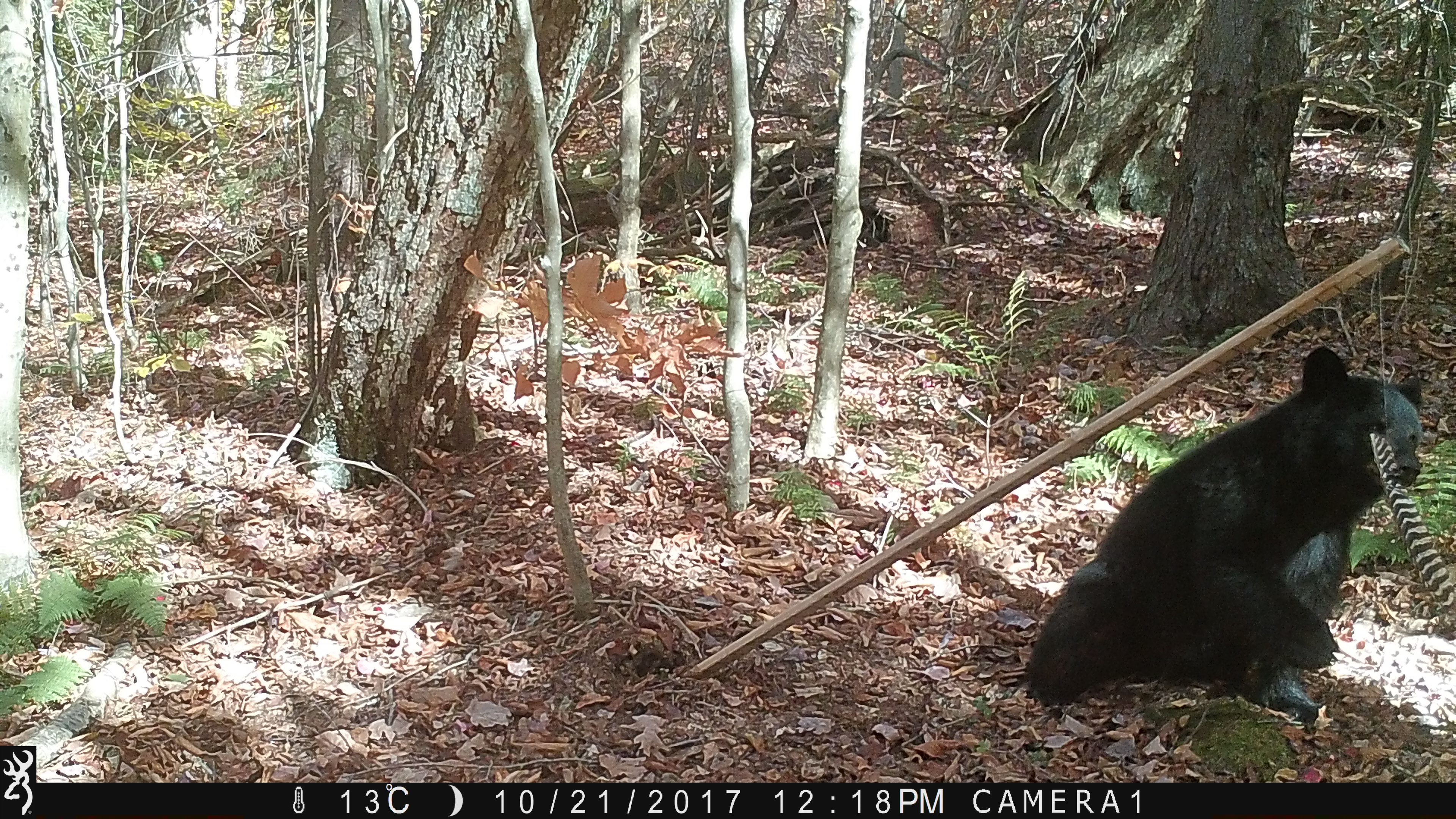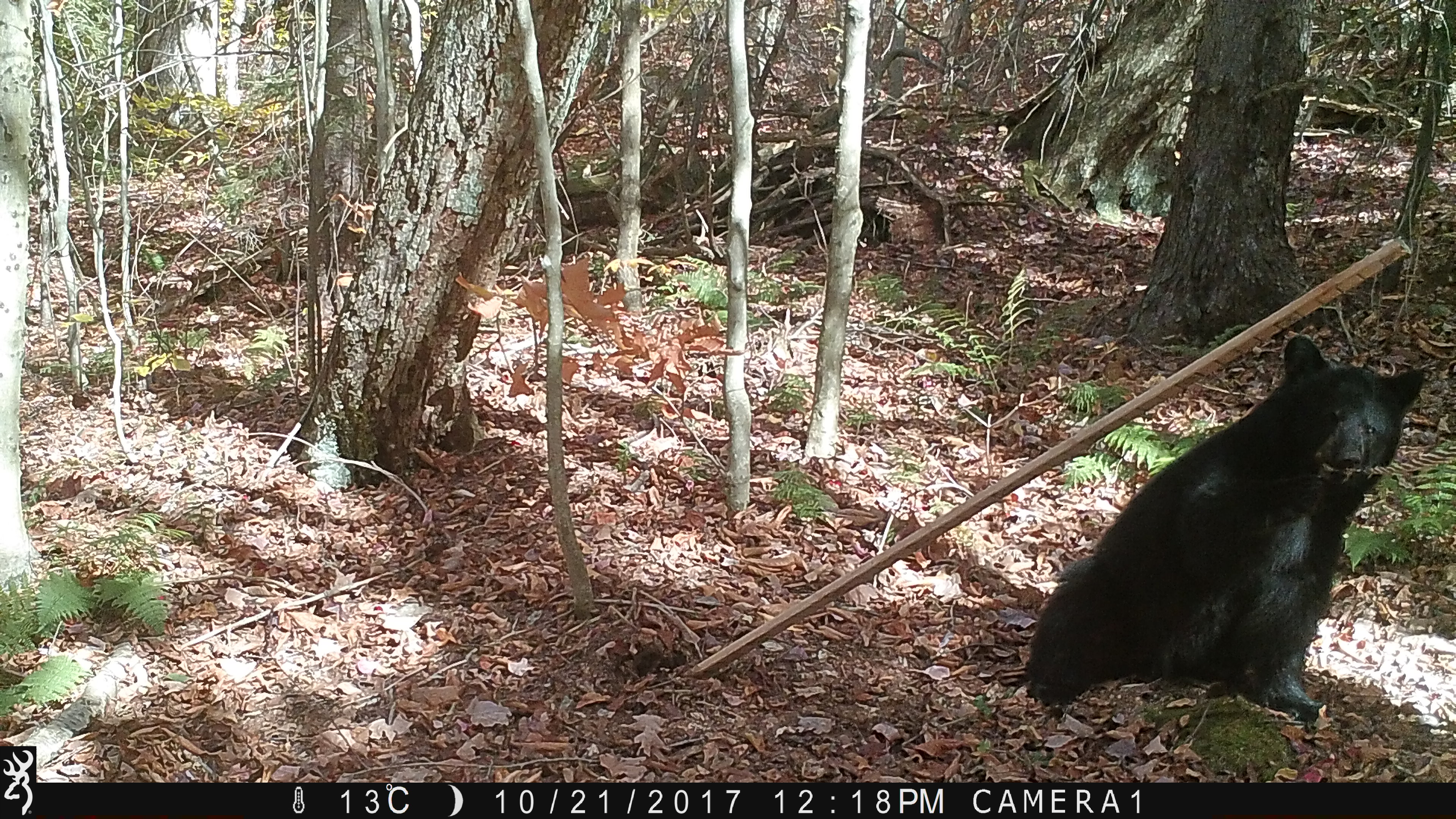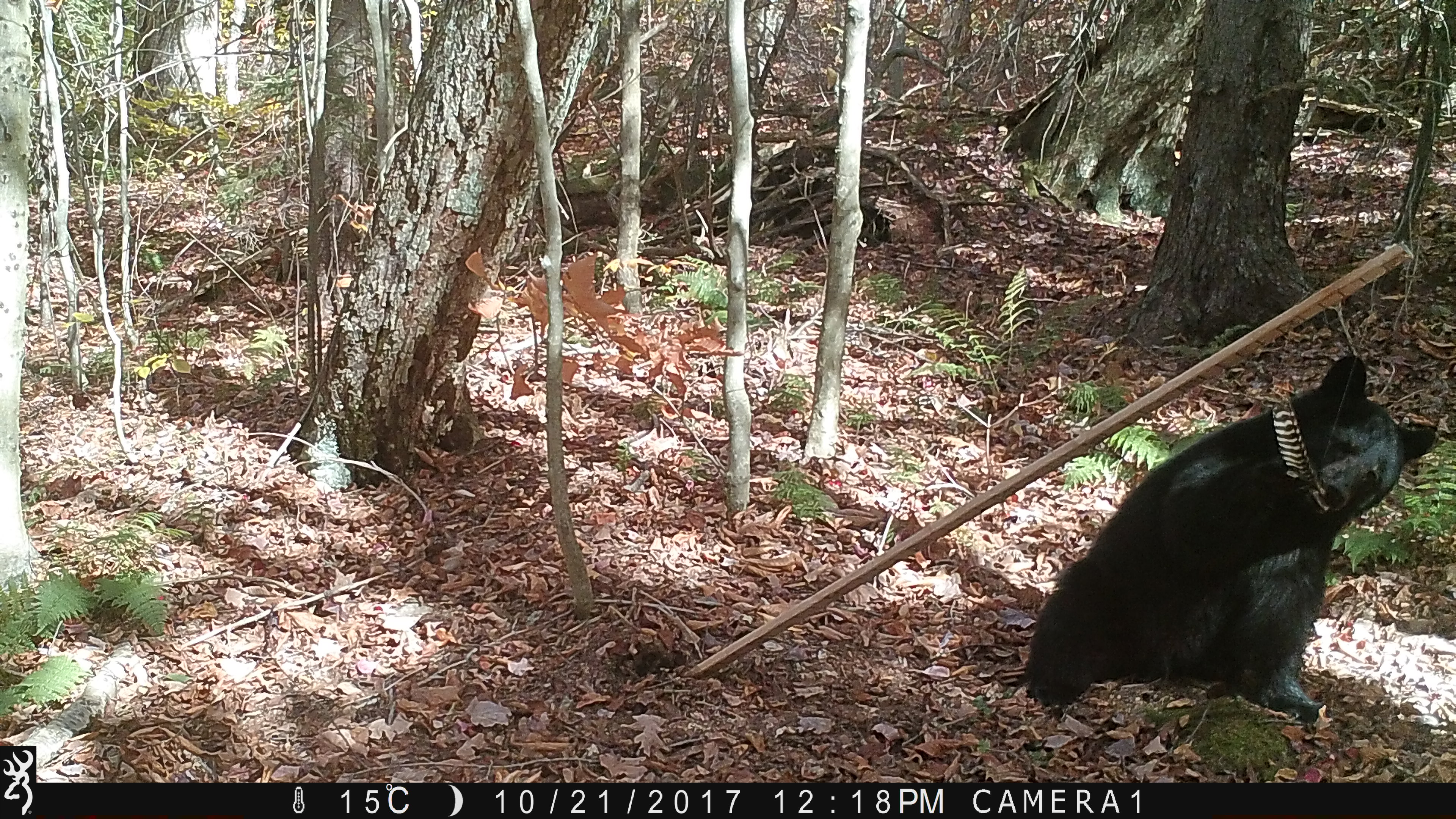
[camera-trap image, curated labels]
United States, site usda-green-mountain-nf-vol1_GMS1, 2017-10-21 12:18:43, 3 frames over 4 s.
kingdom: Animalia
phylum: Chordata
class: Mammalia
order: Carnivora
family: Ursidae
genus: Ursus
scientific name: Ursus americanus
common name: black bear